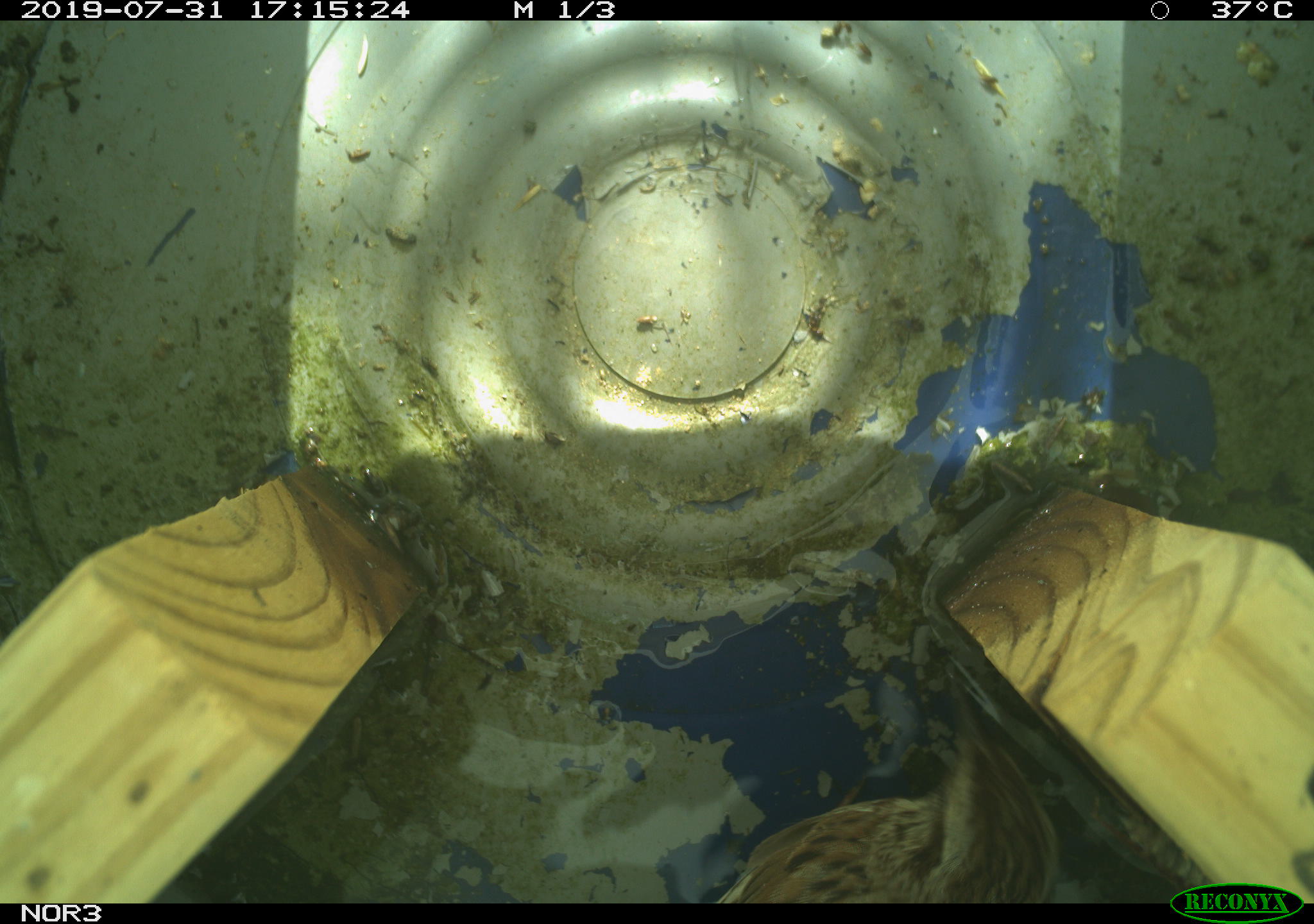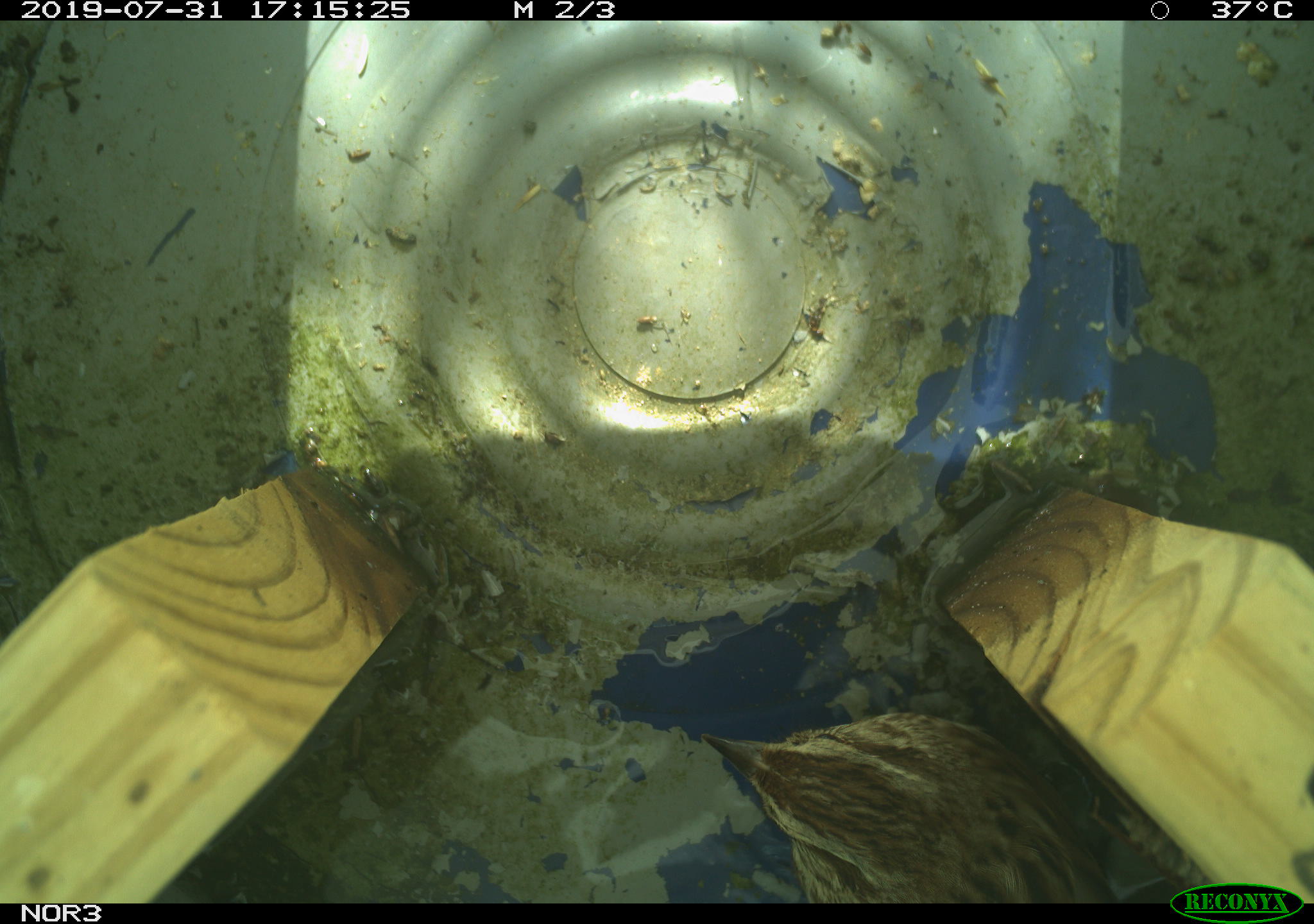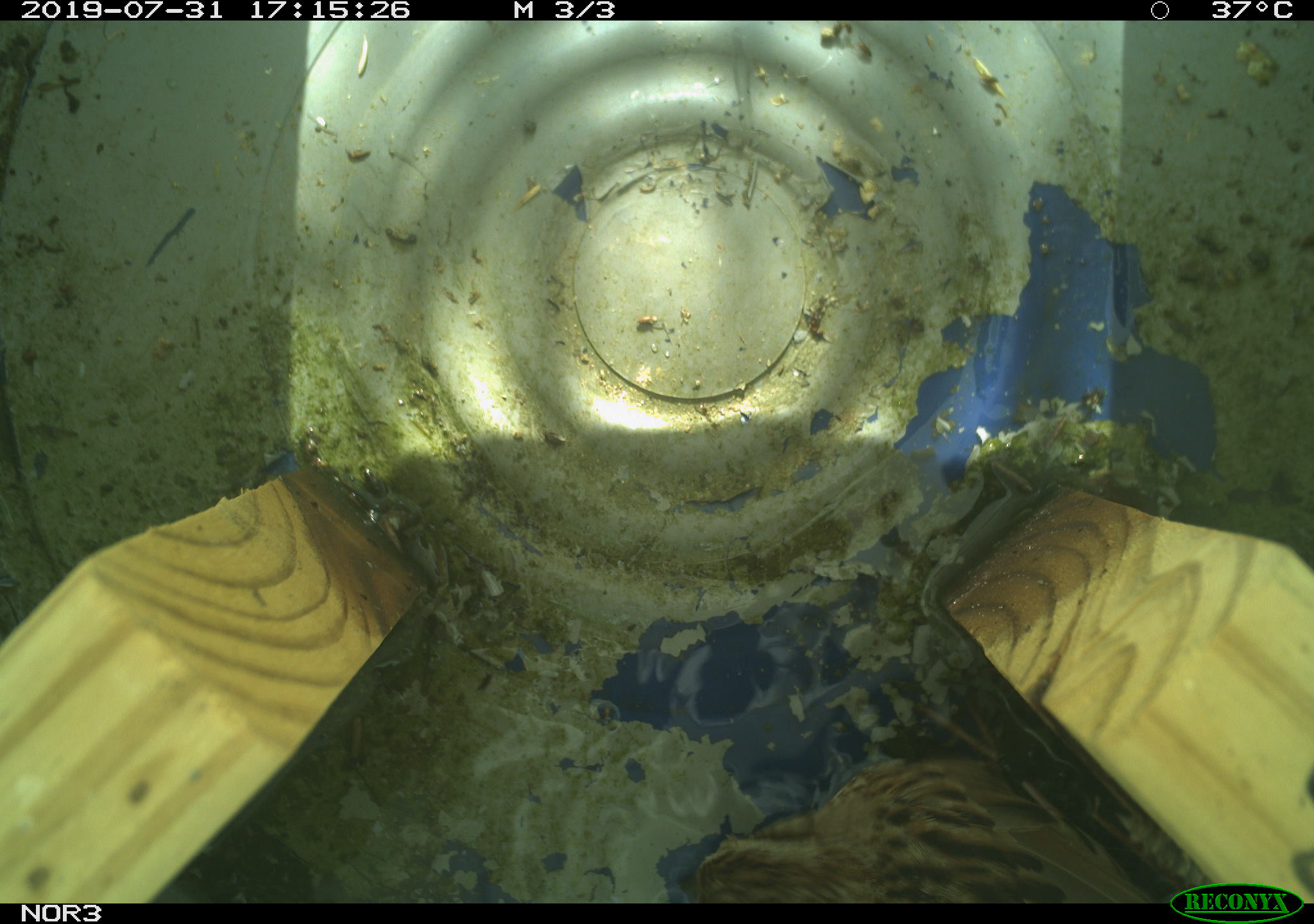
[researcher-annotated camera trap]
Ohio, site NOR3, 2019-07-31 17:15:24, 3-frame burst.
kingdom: Animalia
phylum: Chordata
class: Aves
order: Passeriformes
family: Passerellidae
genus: Melospiza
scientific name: Melospiza melodia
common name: song sparrow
Song sparrow (Melospiza melodia).